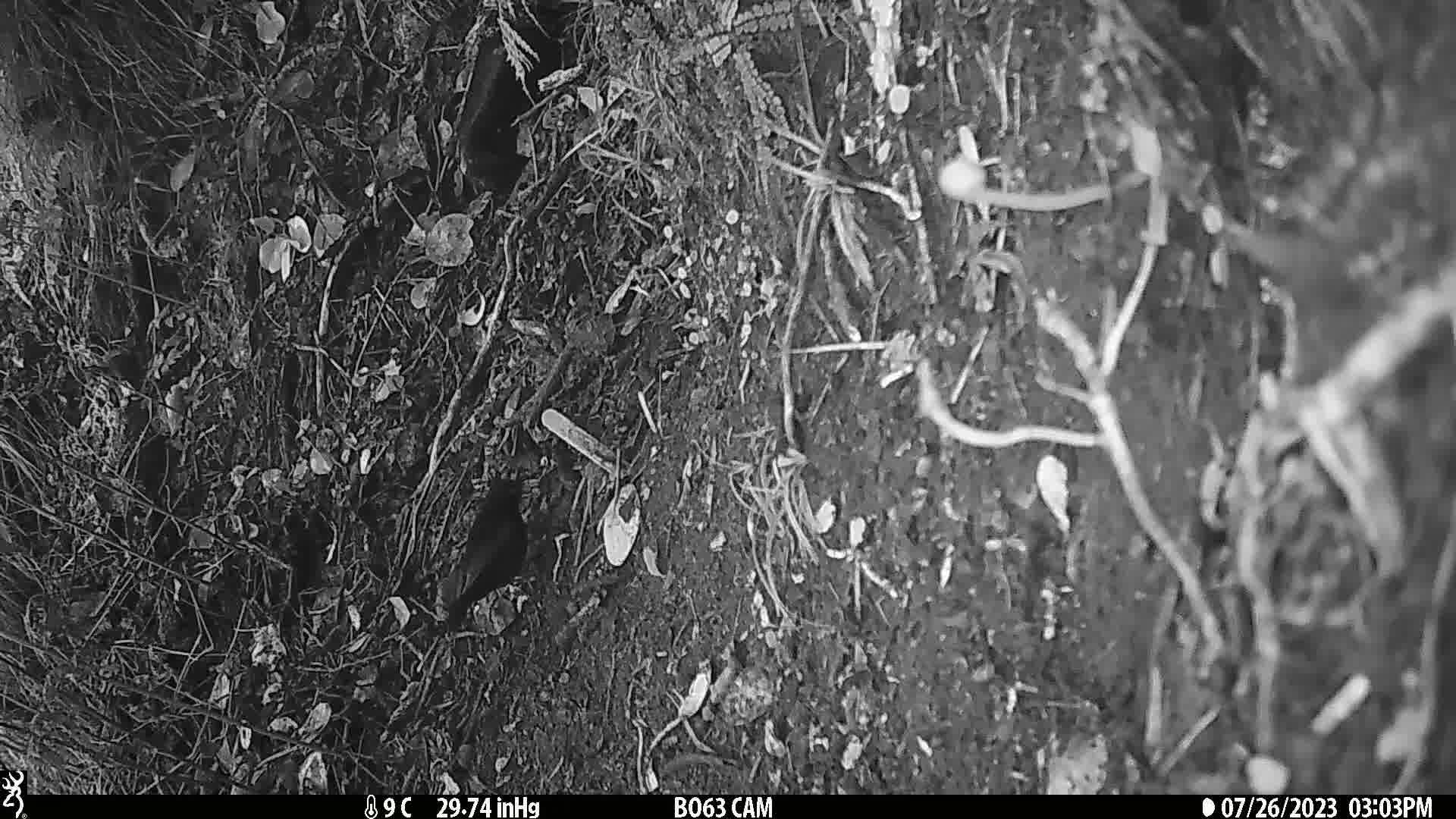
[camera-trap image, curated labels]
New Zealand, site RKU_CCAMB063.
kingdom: Animalia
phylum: Chordata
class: Aves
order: Passeriformes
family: Turdidae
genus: Turdus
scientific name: Turdus merula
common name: eurasian blackbird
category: blackbird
Blackbird (eurasian blackbird) (Turdus merula).